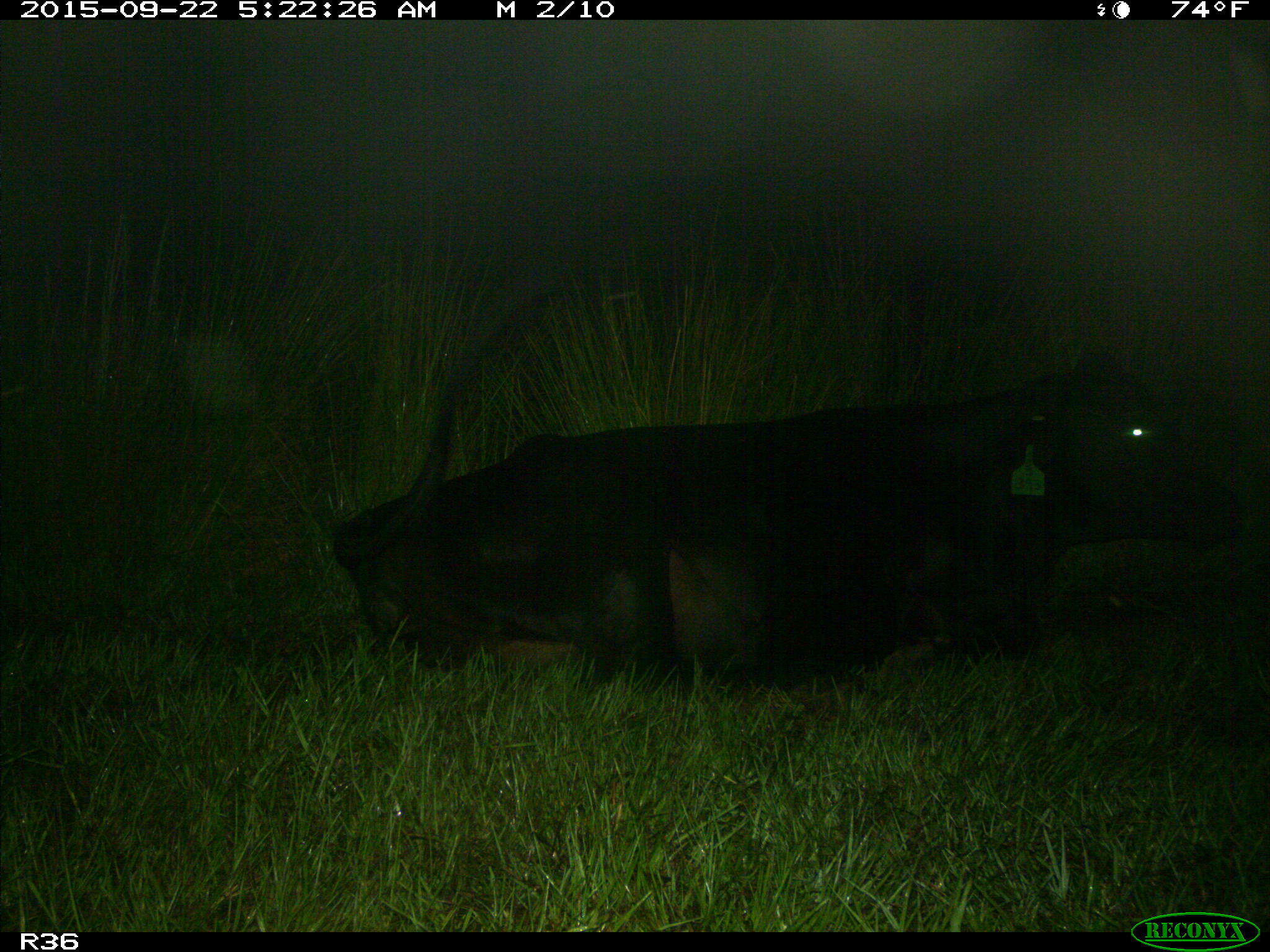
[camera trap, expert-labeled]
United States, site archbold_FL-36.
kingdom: Animalia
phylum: Chordata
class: Mammalia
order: Artiodactyla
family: Bovidae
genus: Bos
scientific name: Bos taurus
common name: domestic cow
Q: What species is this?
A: Bos taurus (domestic cow).